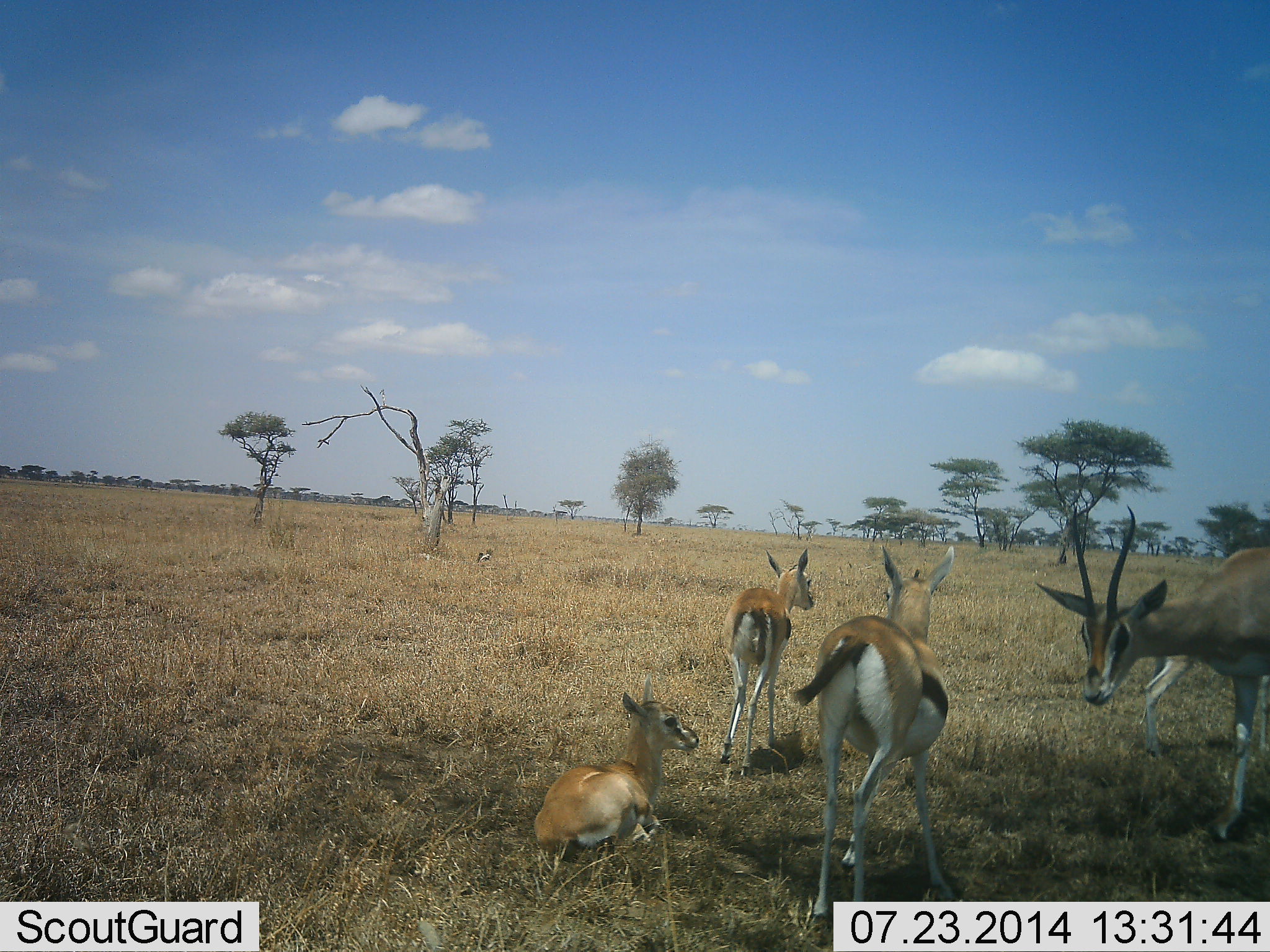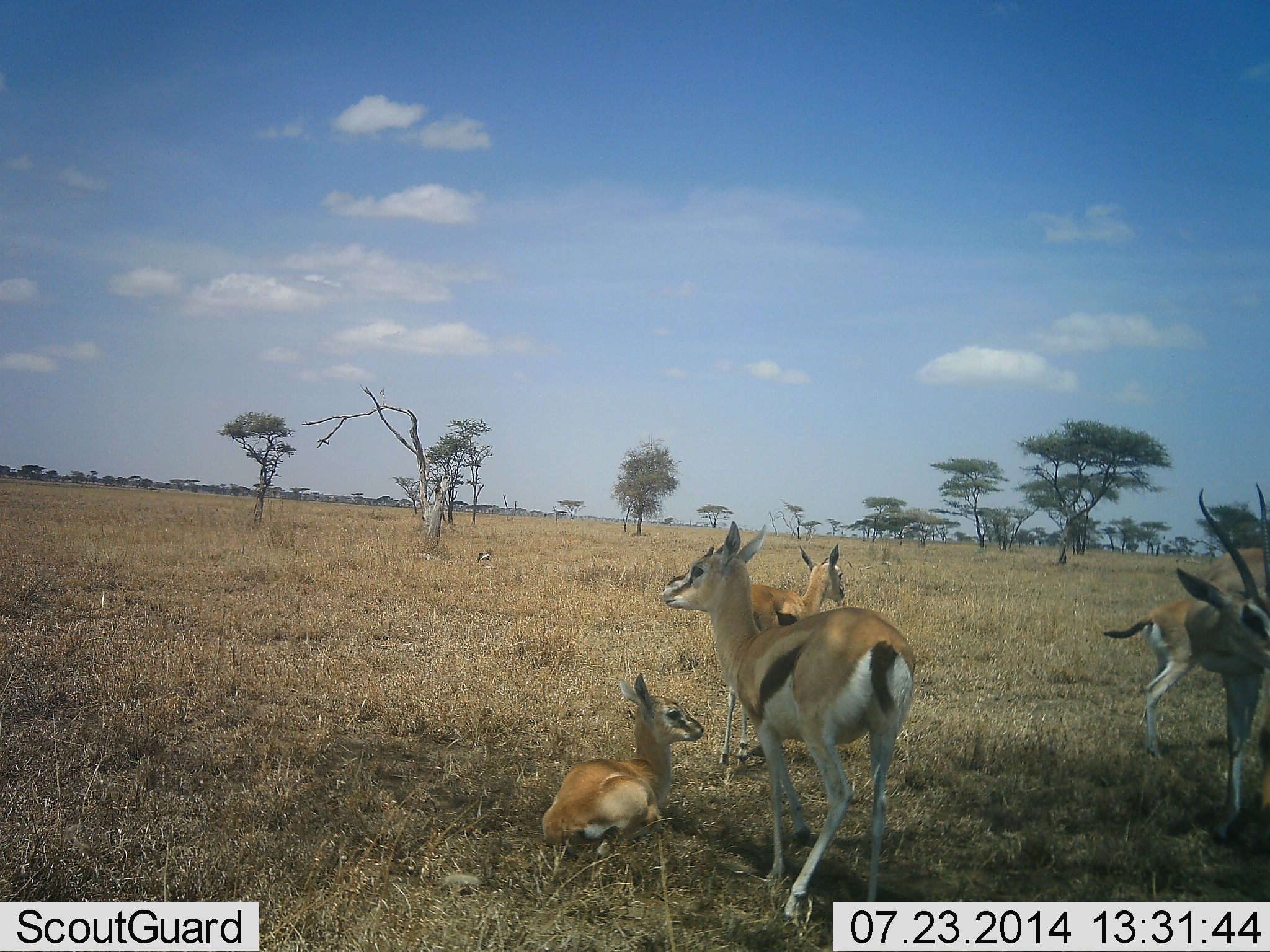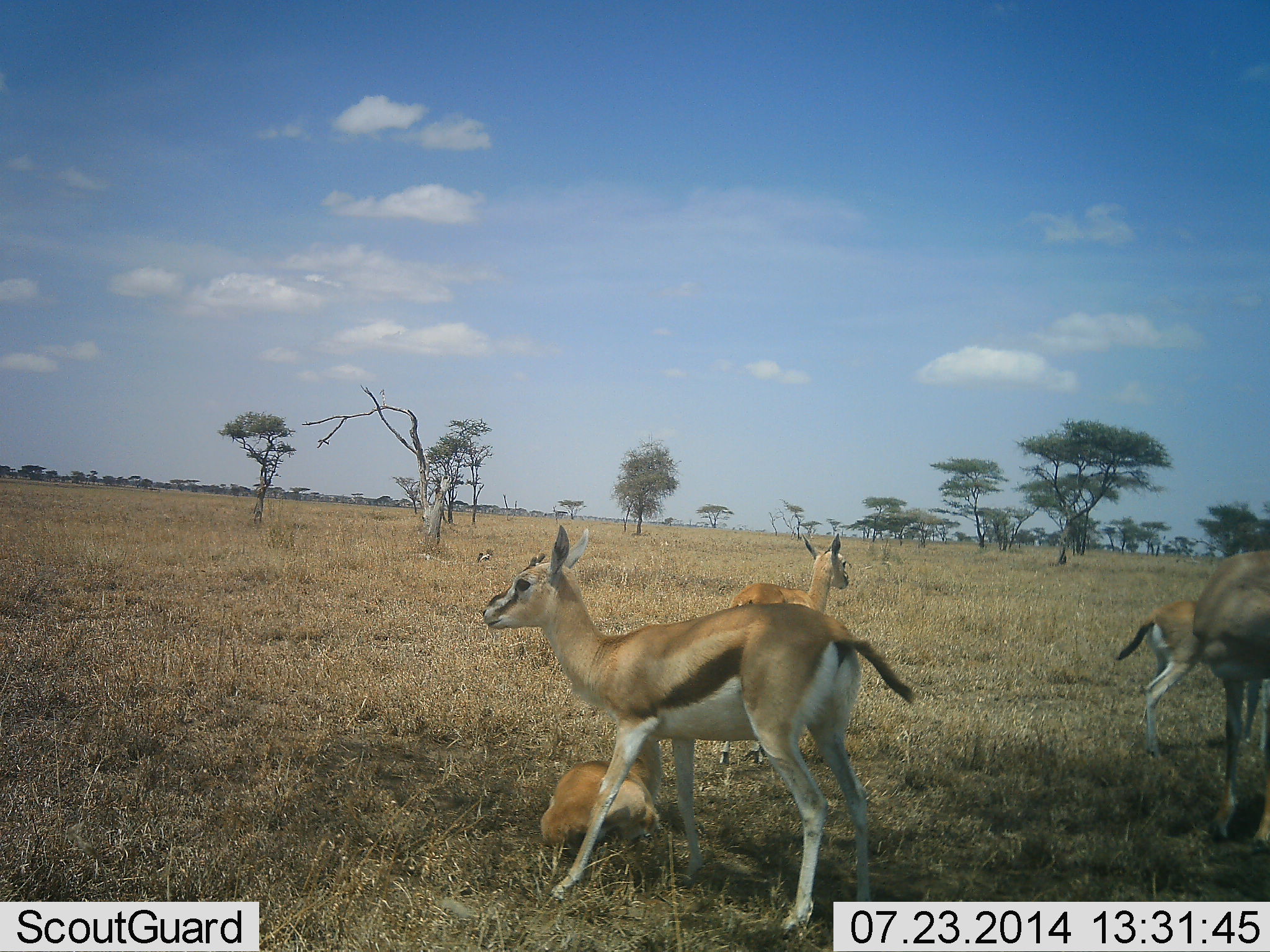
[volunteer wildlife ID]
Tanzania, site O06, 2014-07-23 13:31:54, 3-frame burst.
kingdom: Animalia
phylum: Chordata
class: Mammalia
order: Artiodactyla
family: Bovidae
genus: Eudorcas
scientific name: Eudorcas thomsonii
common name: thomson's gazelle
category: gazellethomsons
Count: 5.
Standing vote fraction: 55%.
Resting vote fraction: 82%.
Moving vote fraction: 64%.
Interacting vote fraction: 0%.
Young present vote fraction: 36%.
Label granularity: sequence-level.